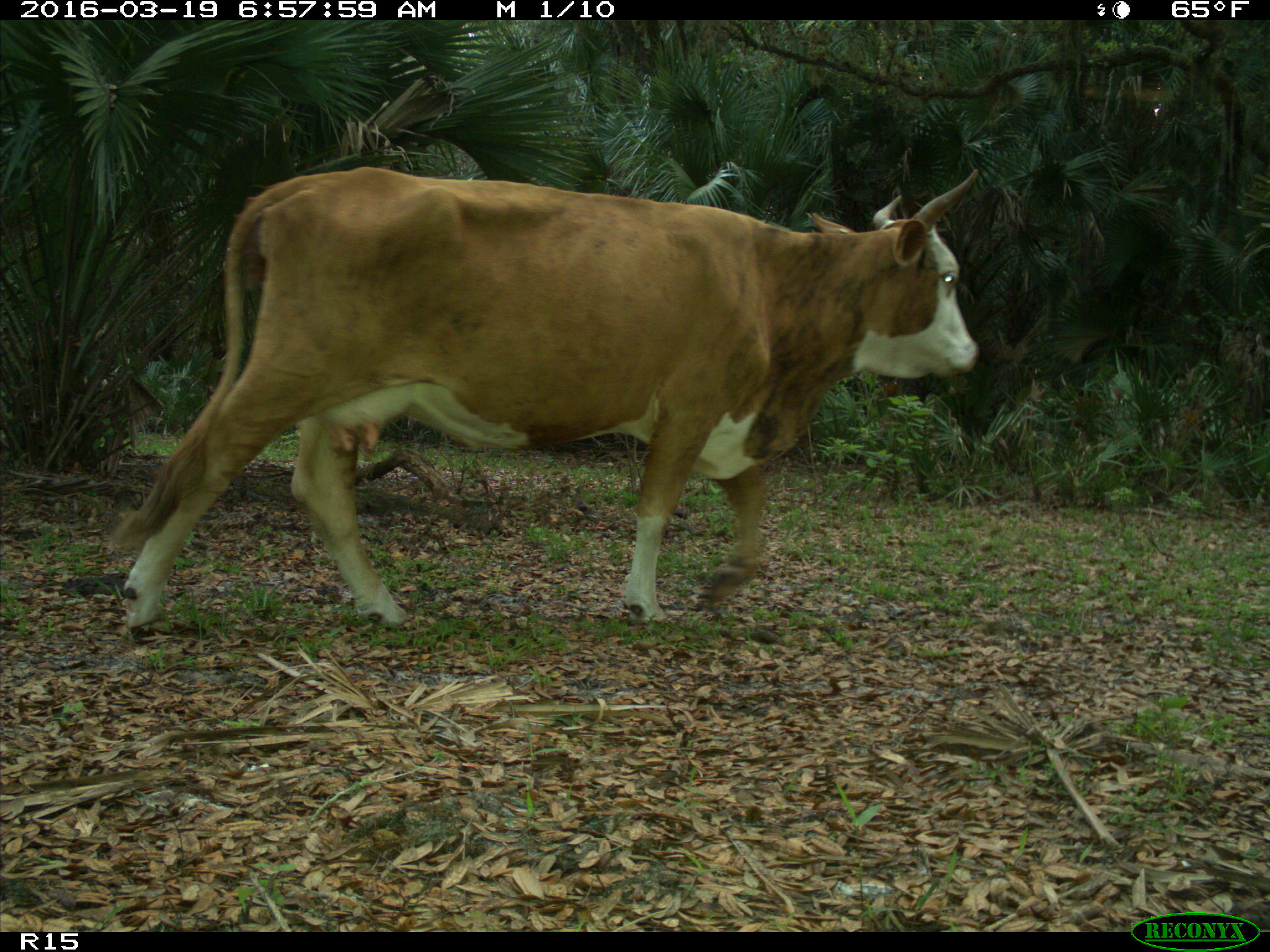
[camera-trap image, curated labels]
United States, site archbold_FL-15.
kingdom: Animalia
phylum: Chordata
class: Mammalia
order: Artiodactyla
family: Bovidae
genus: Bos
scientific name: Bos taurus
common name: domestic cow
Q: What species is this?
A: Bos taurus (domestic cow).